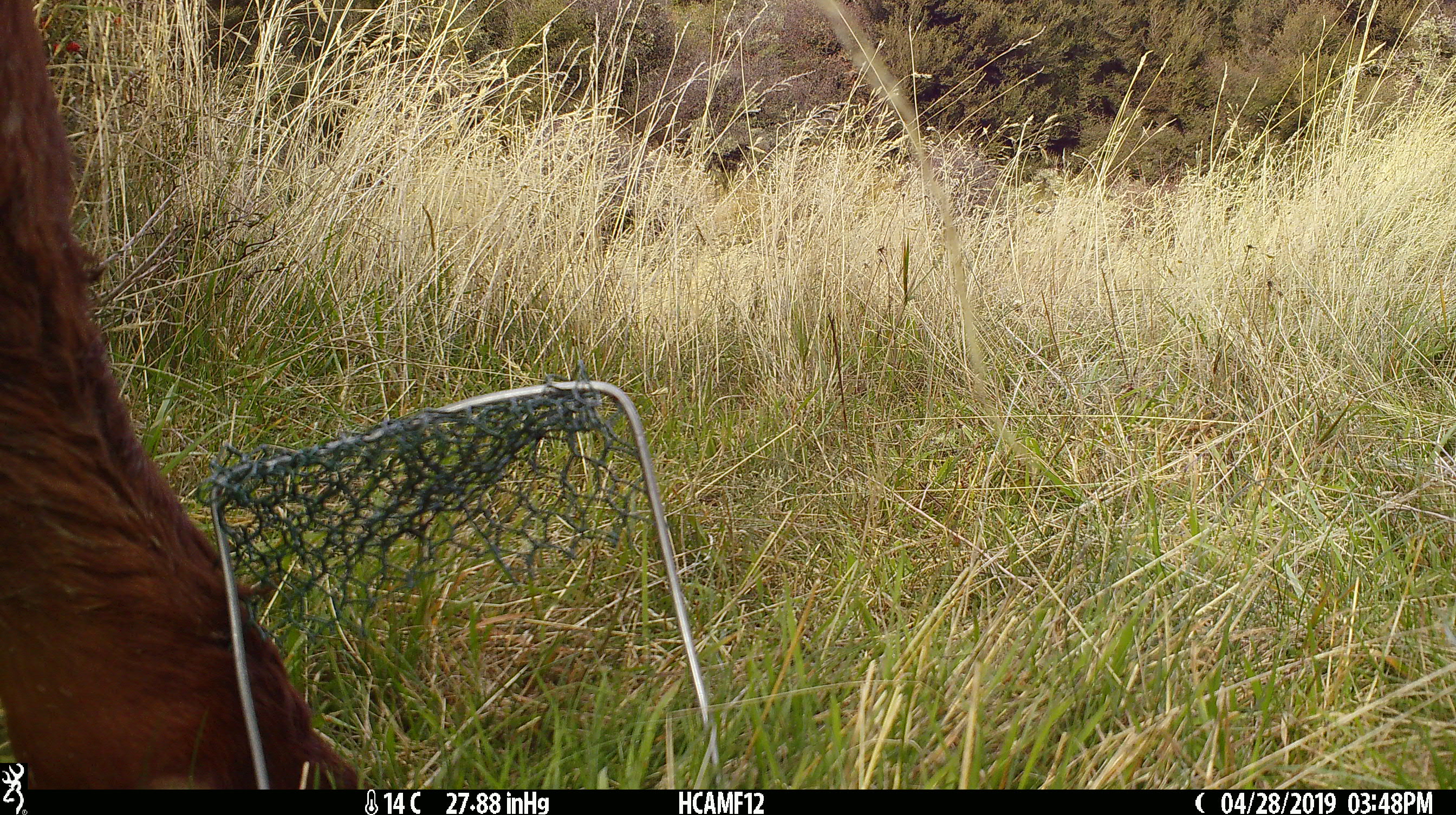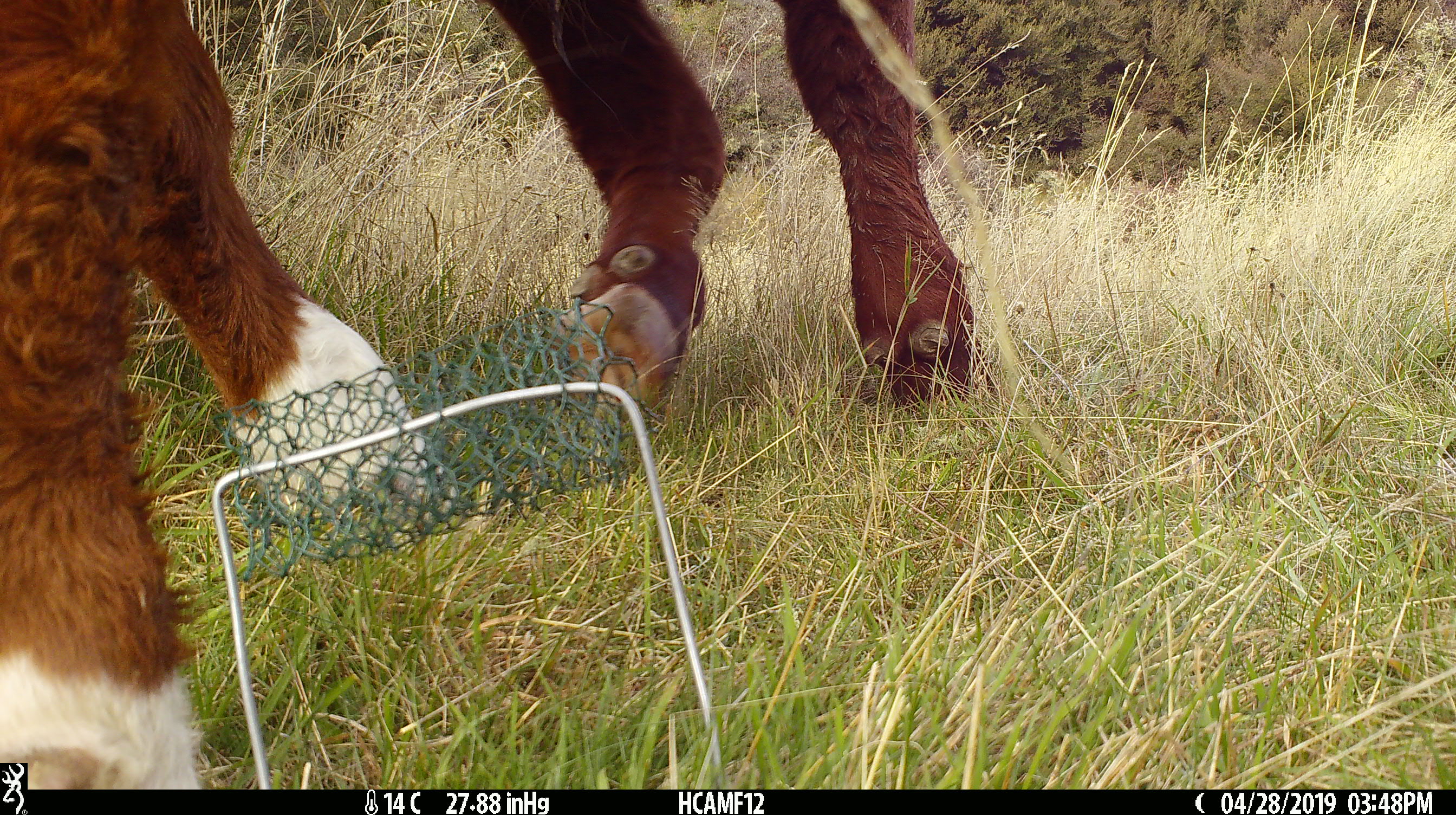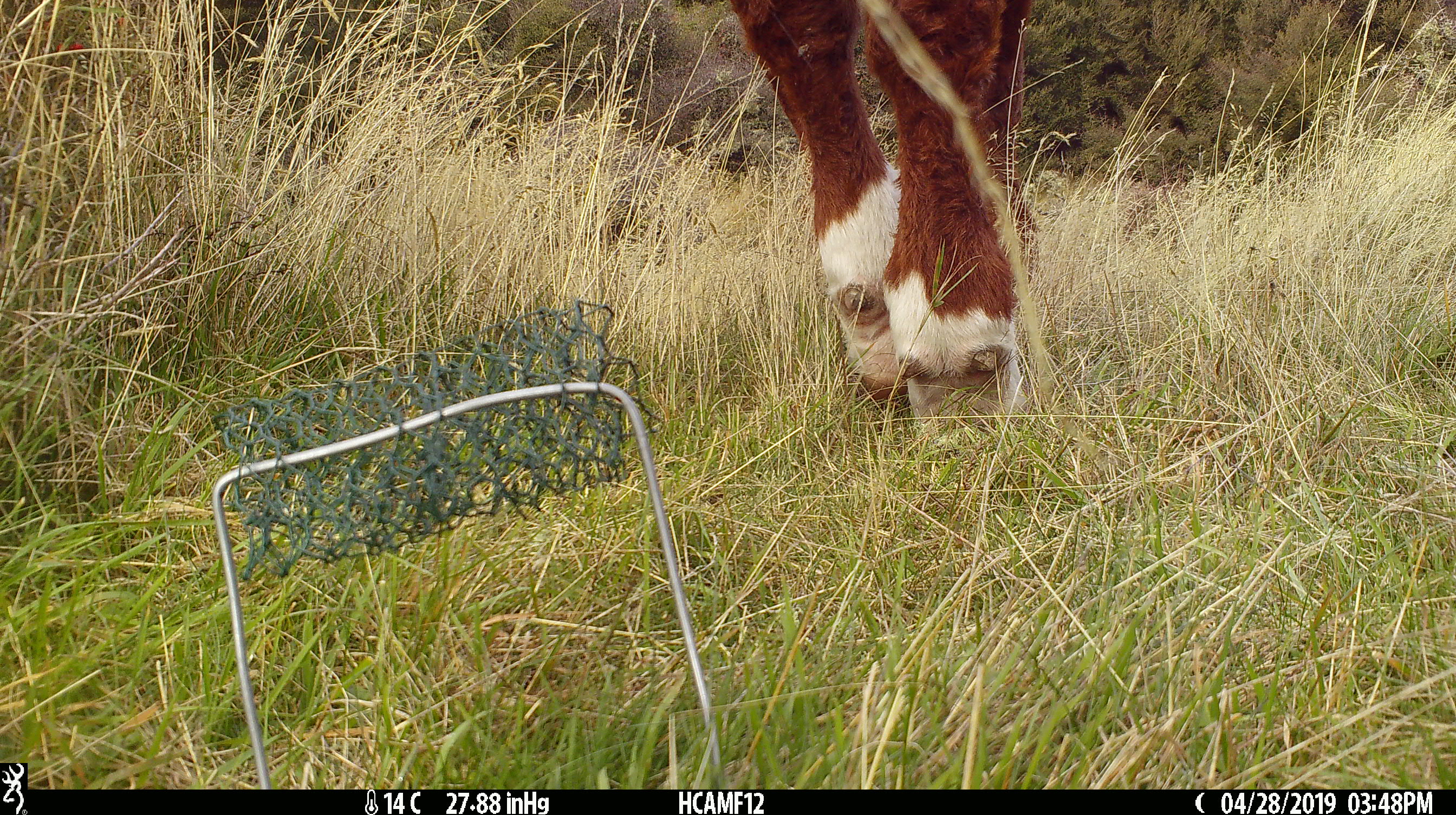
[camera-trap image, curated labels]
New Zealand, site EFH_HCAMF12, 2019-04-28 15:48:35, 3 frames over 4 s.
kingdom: Animalia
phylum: Chordata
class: Mammalia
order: Artiodactyla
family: Bovidae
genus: Bos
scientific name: Bos taurus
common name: domestic cow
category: cow